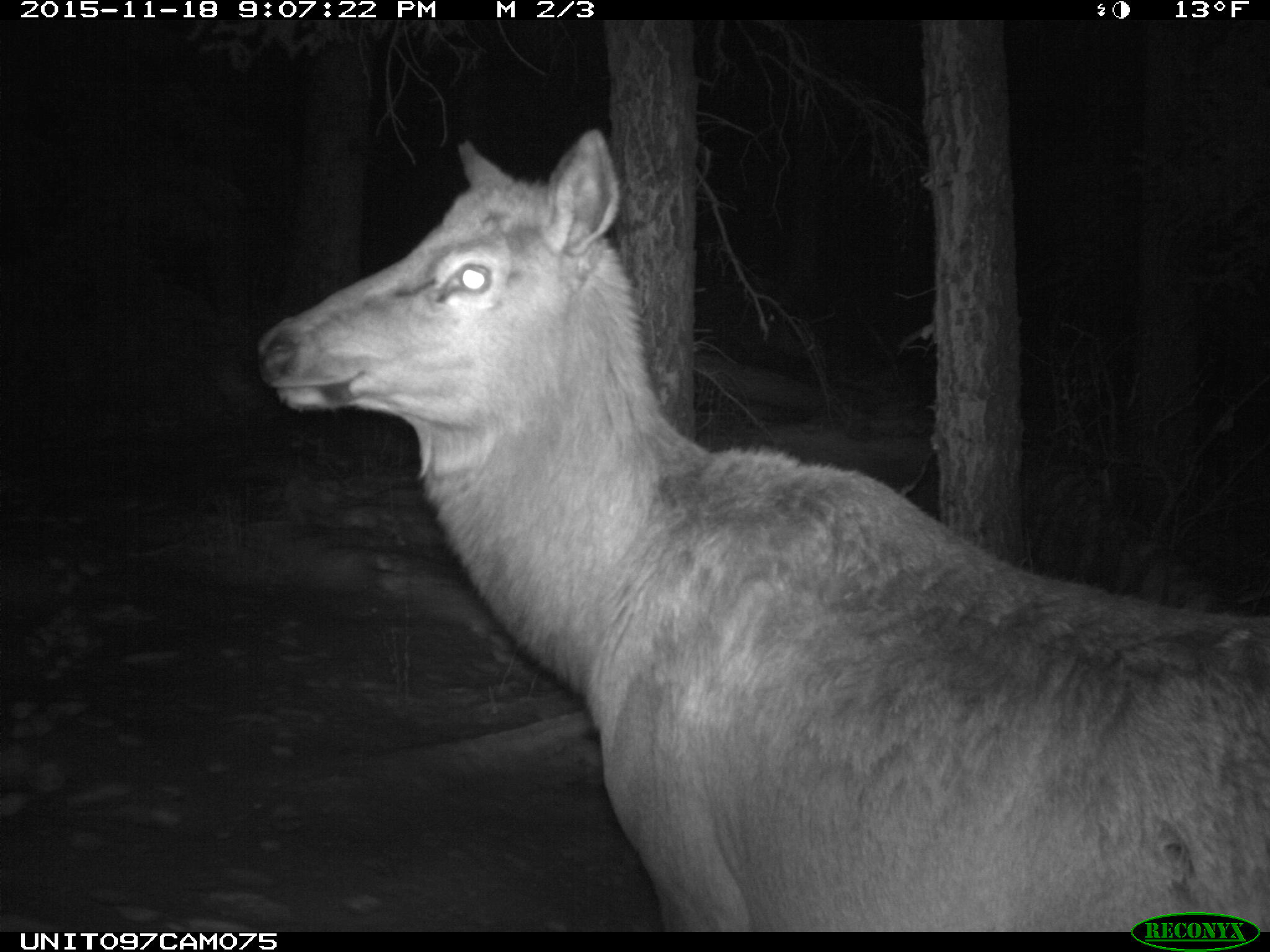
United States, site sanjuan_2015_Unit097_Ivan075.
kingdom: Animalia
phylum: Chordata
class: Mammalia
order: Artiodactyla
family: Cervidae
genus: Cervus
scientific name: Cervus elaphus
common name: red deer